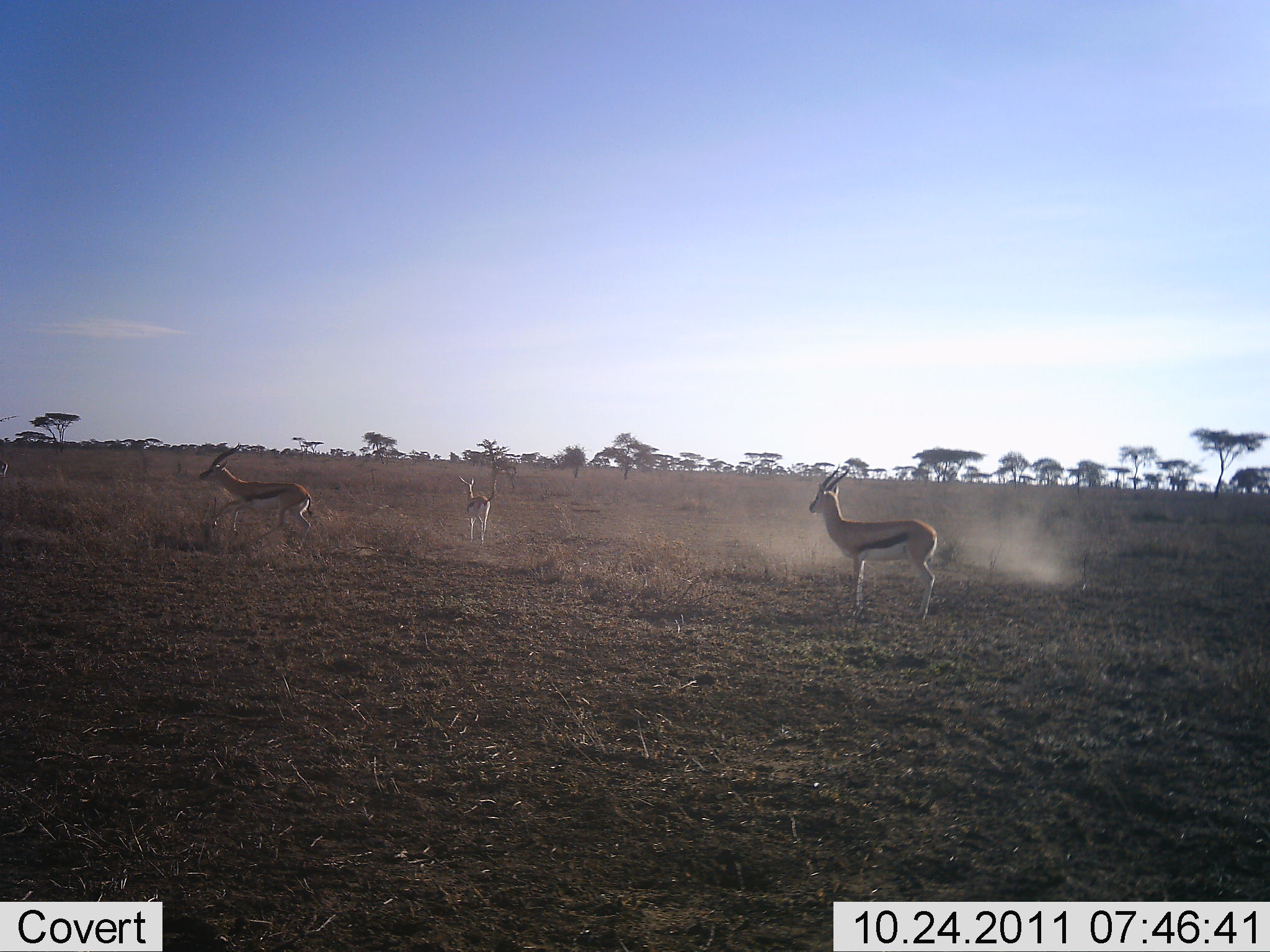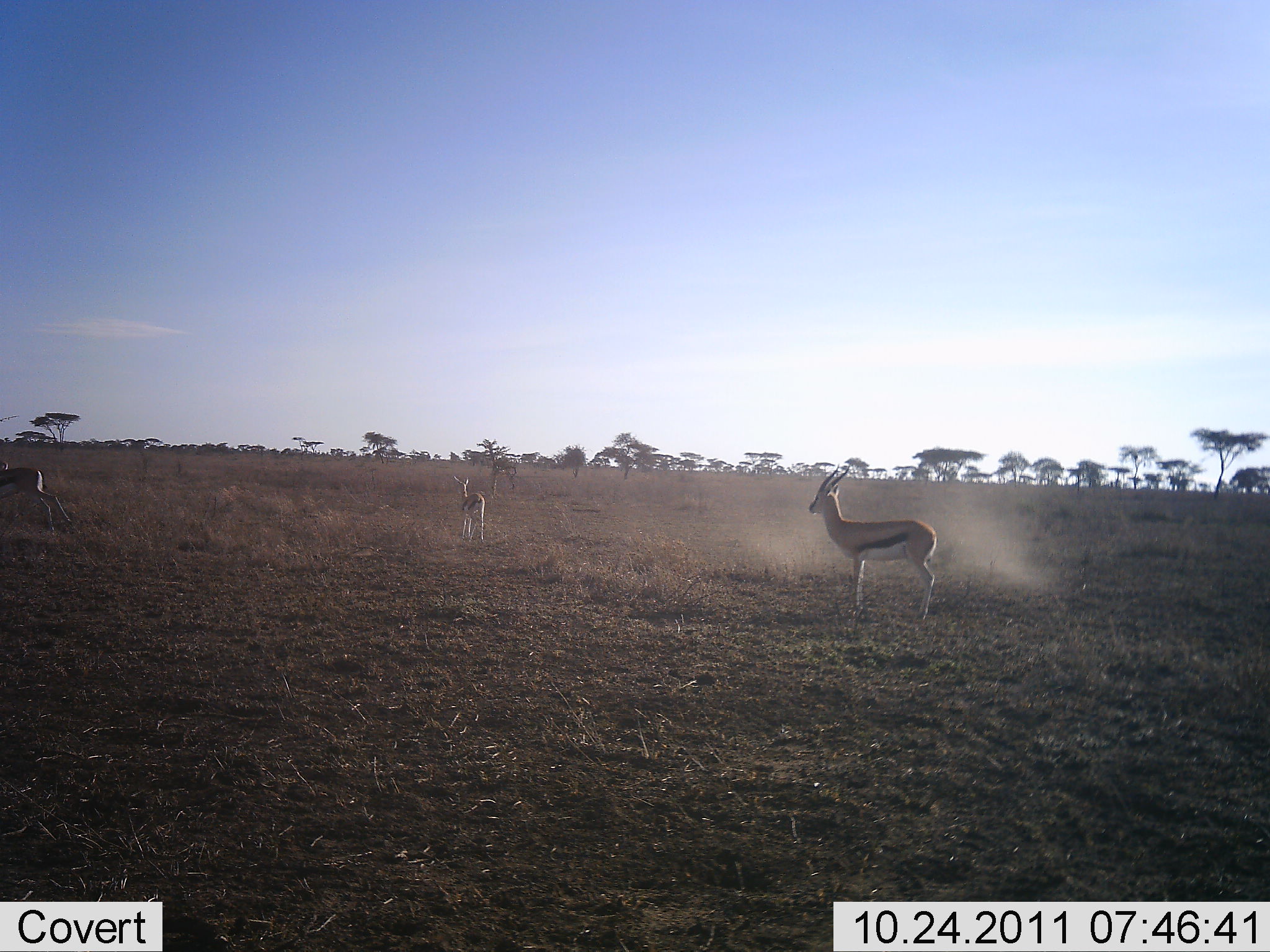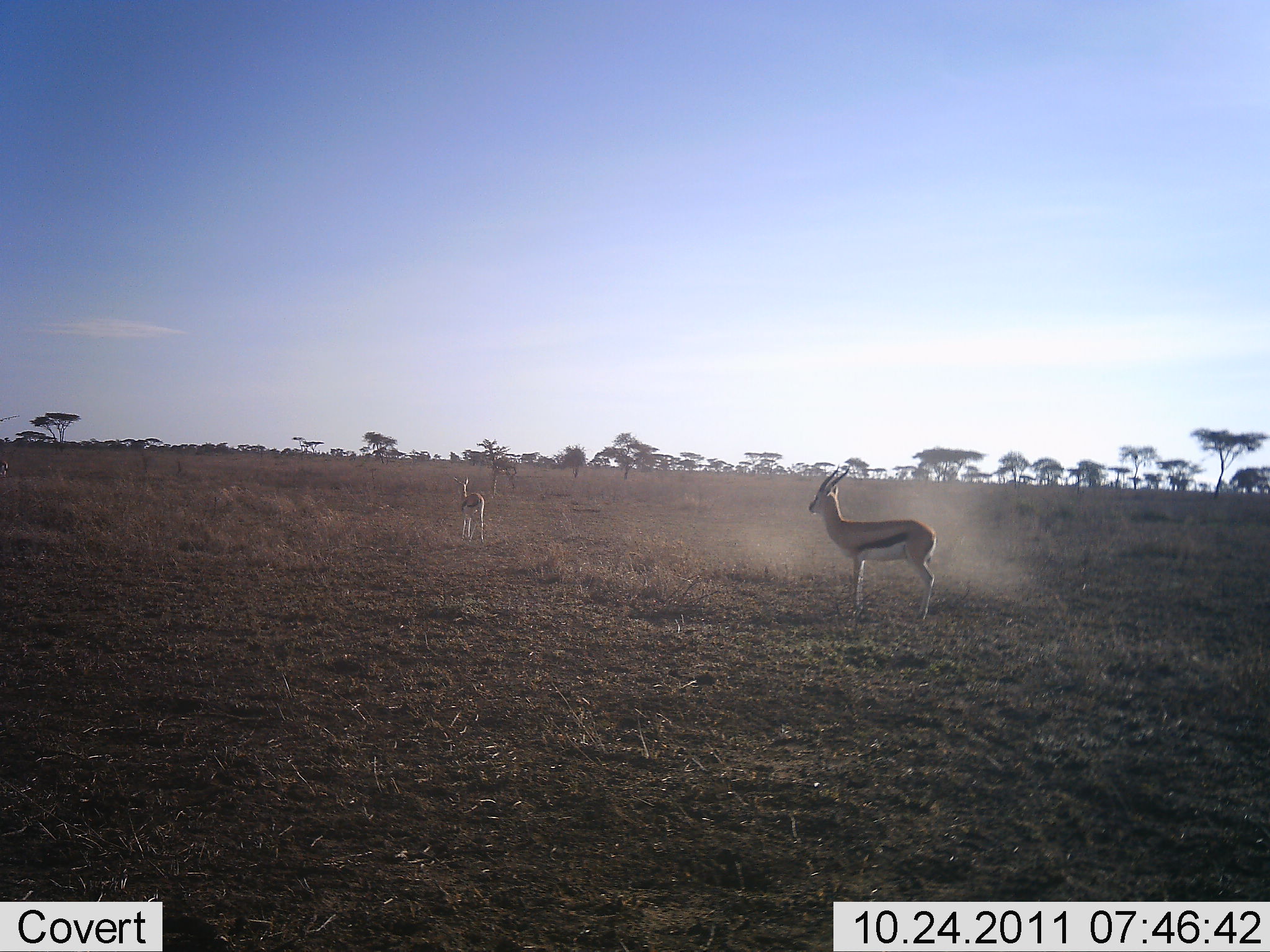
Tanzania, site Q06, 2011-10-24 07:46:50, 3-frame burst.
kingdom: Animalia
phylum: Chordata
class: Mammalia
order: Artiodactyla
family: Bovidae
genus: Eudorcas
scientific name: Eudorcas thomsonii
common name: thomson's gazelle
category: gazellethomsons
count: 3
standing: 94%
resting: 0%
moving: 88%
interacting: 0%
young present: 18%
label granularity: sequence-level